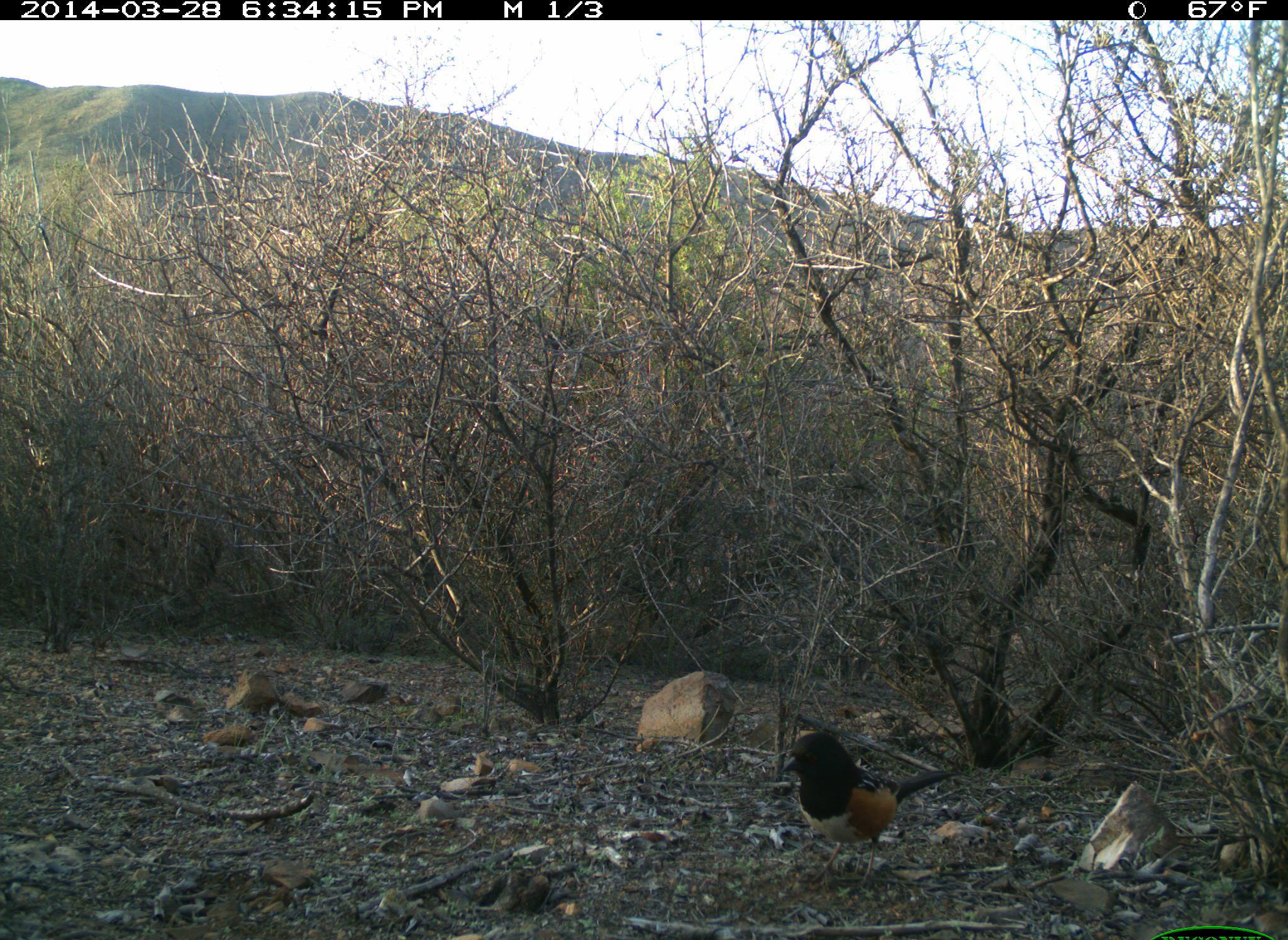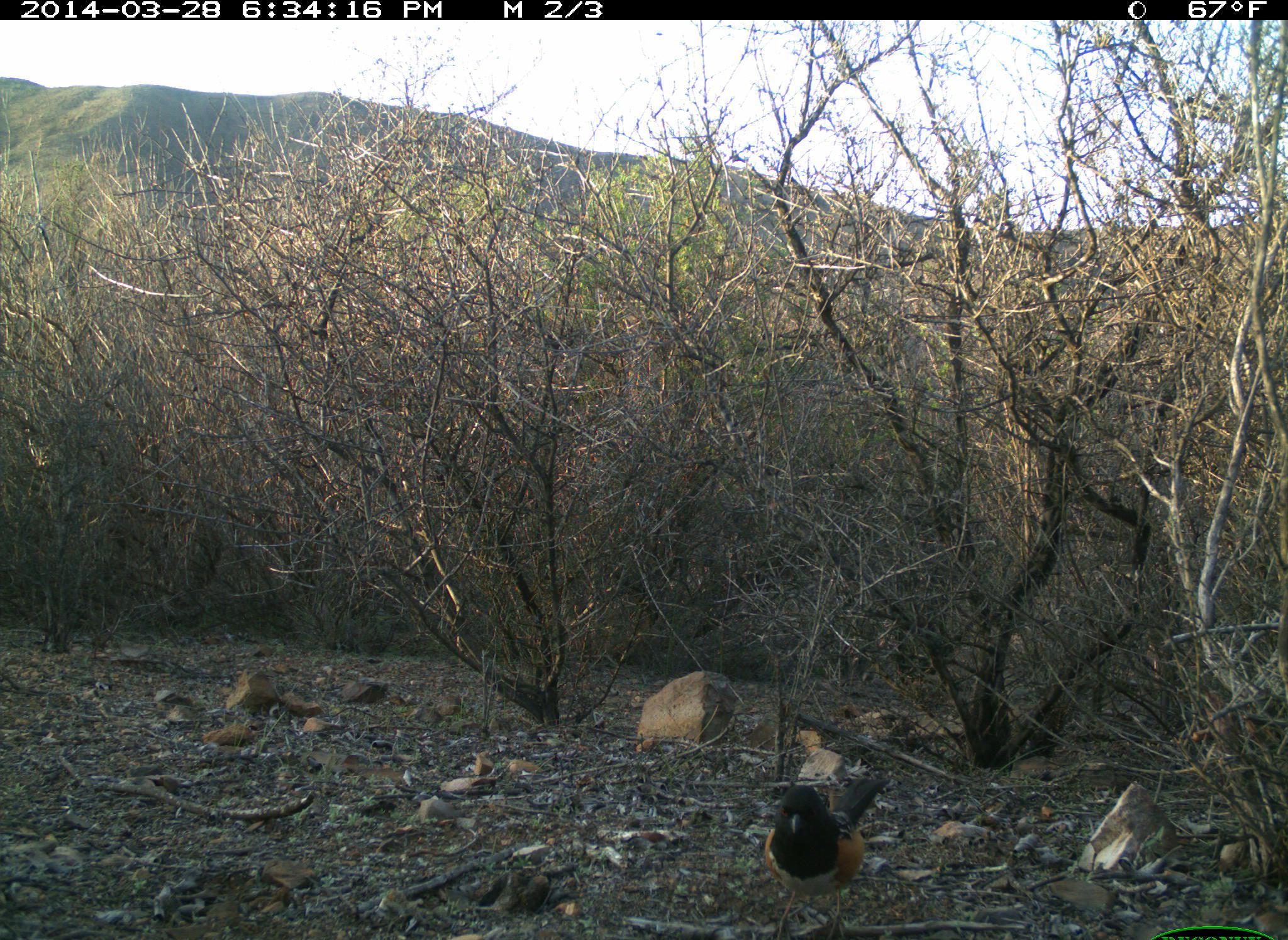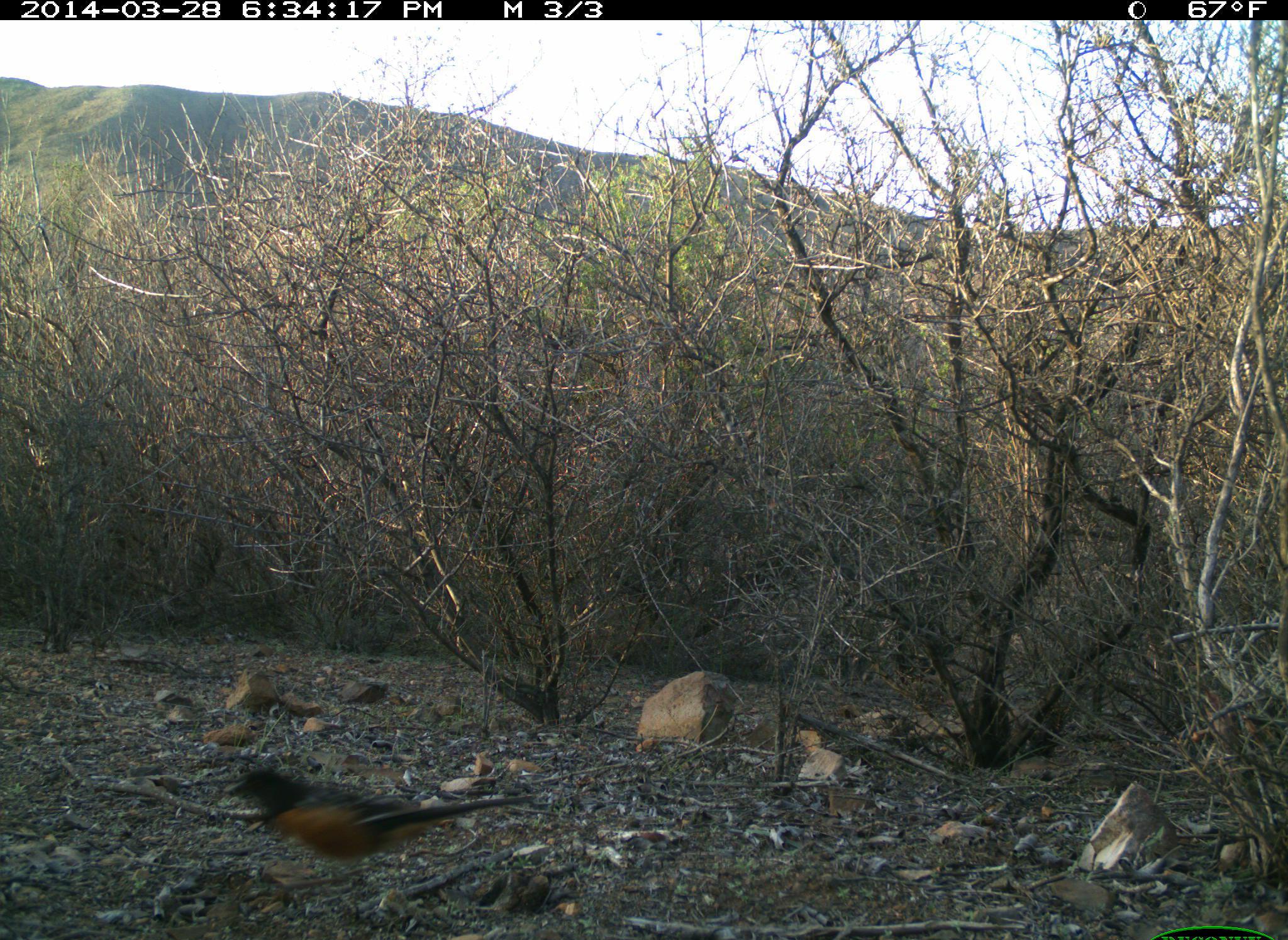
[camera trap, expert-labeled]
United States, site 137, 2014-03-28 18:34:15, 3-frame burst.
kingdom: Animalia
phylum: Chordata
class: Aves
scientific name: Aves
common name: bird